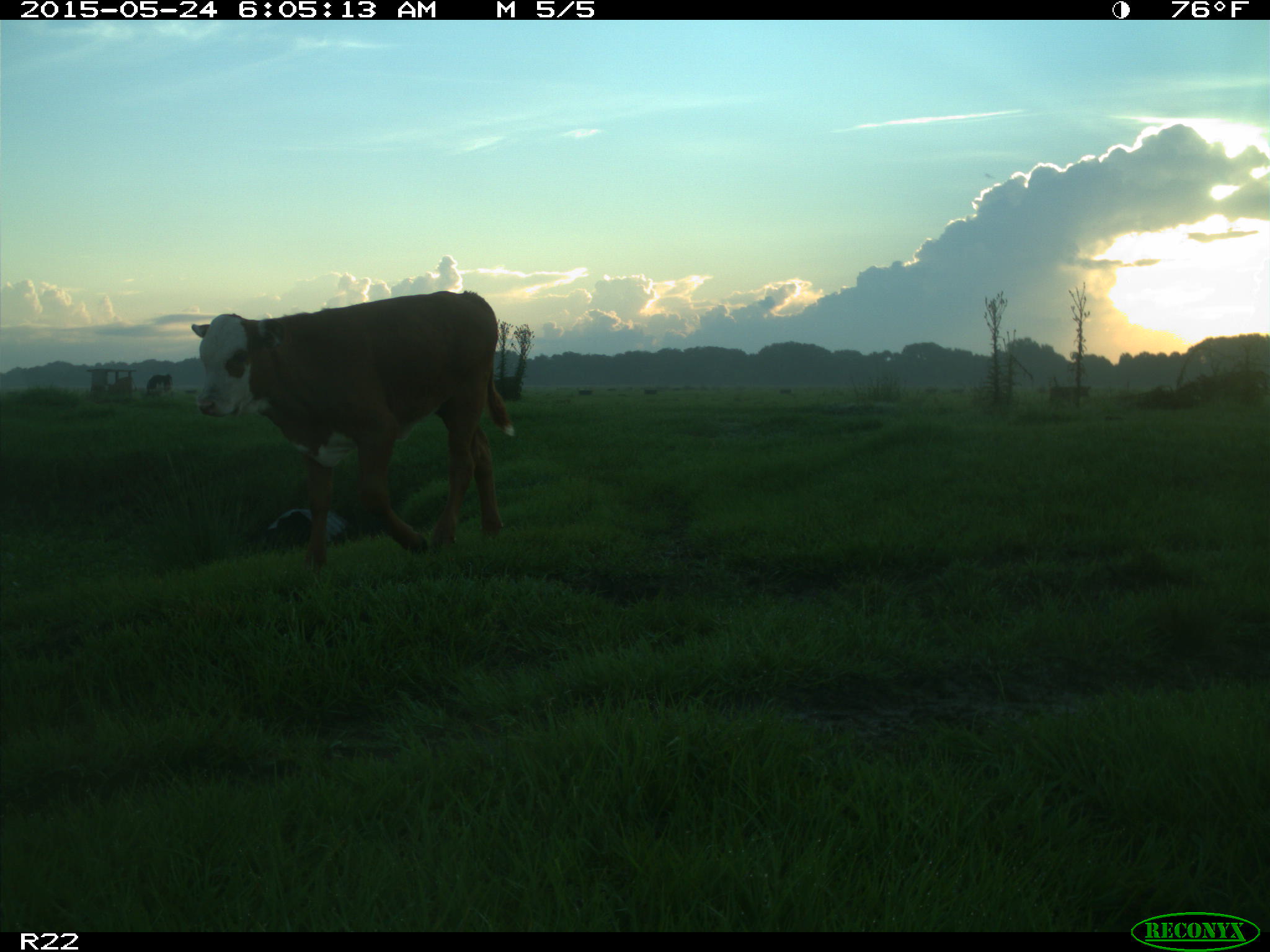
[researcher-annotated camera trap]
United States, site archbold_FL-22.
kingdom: Animalia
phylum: Chordata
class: Mammalia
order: Artiodactyla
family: Bovidae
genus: Bos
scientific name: Bos taurus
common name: domestic cow